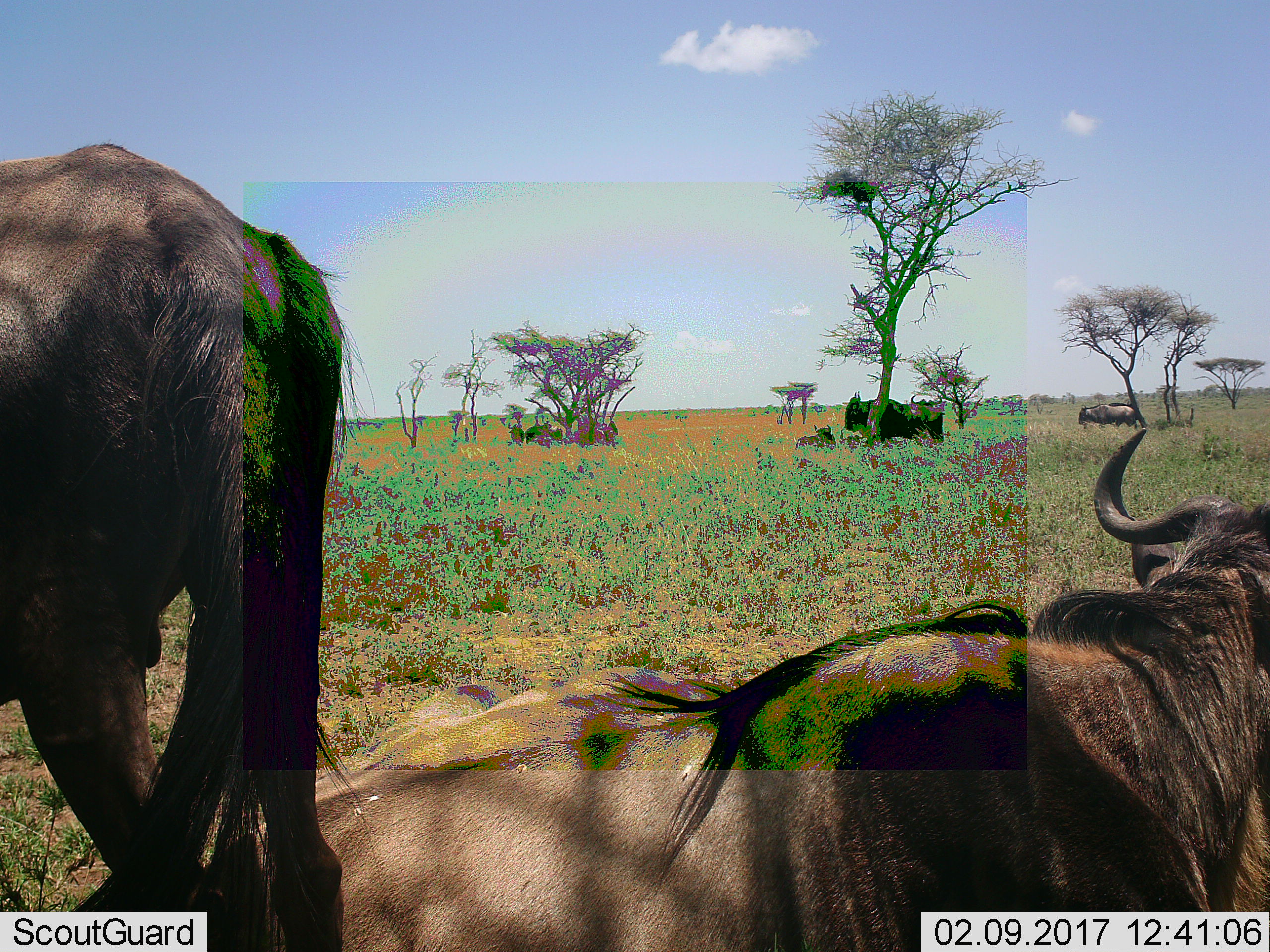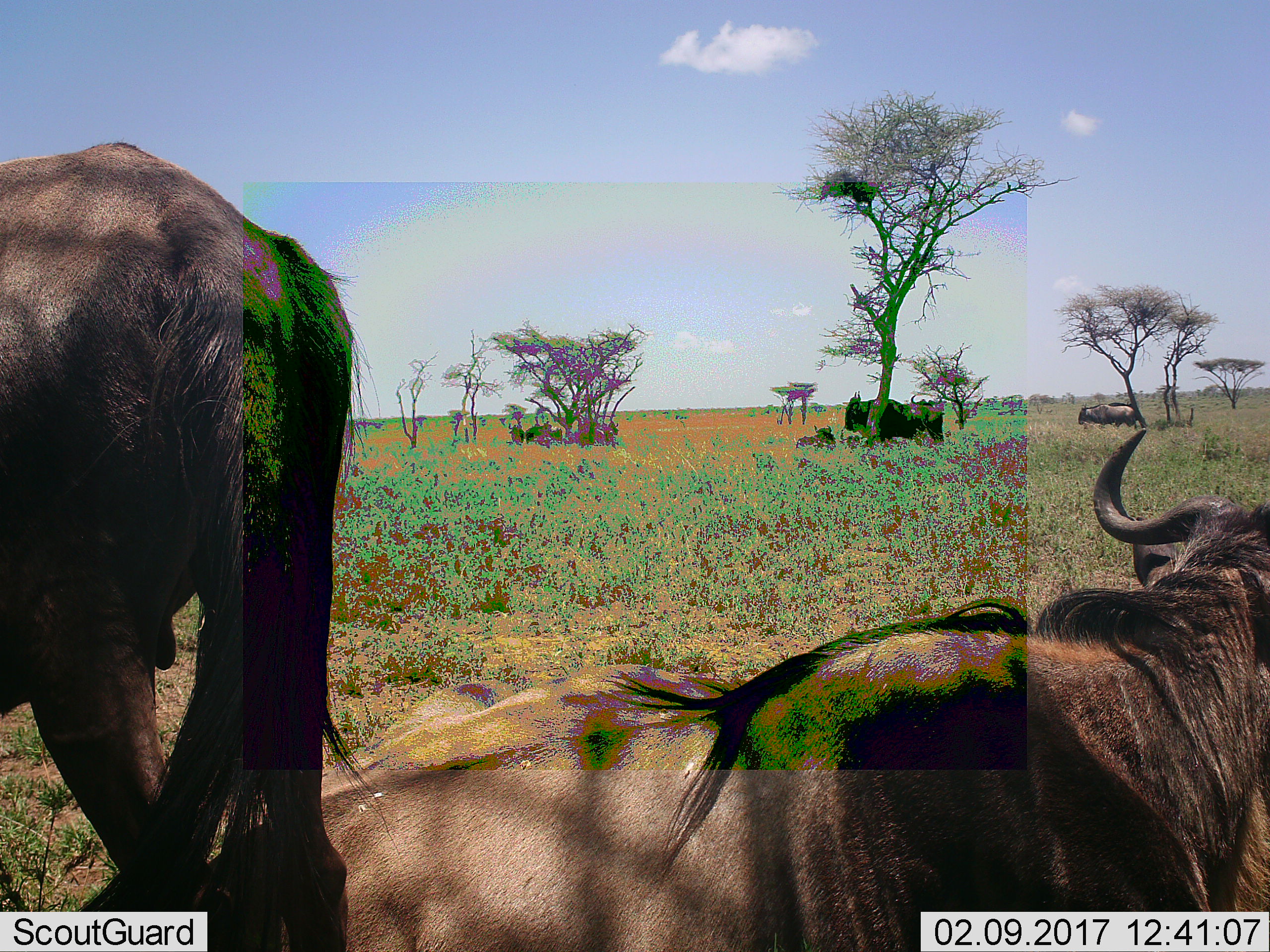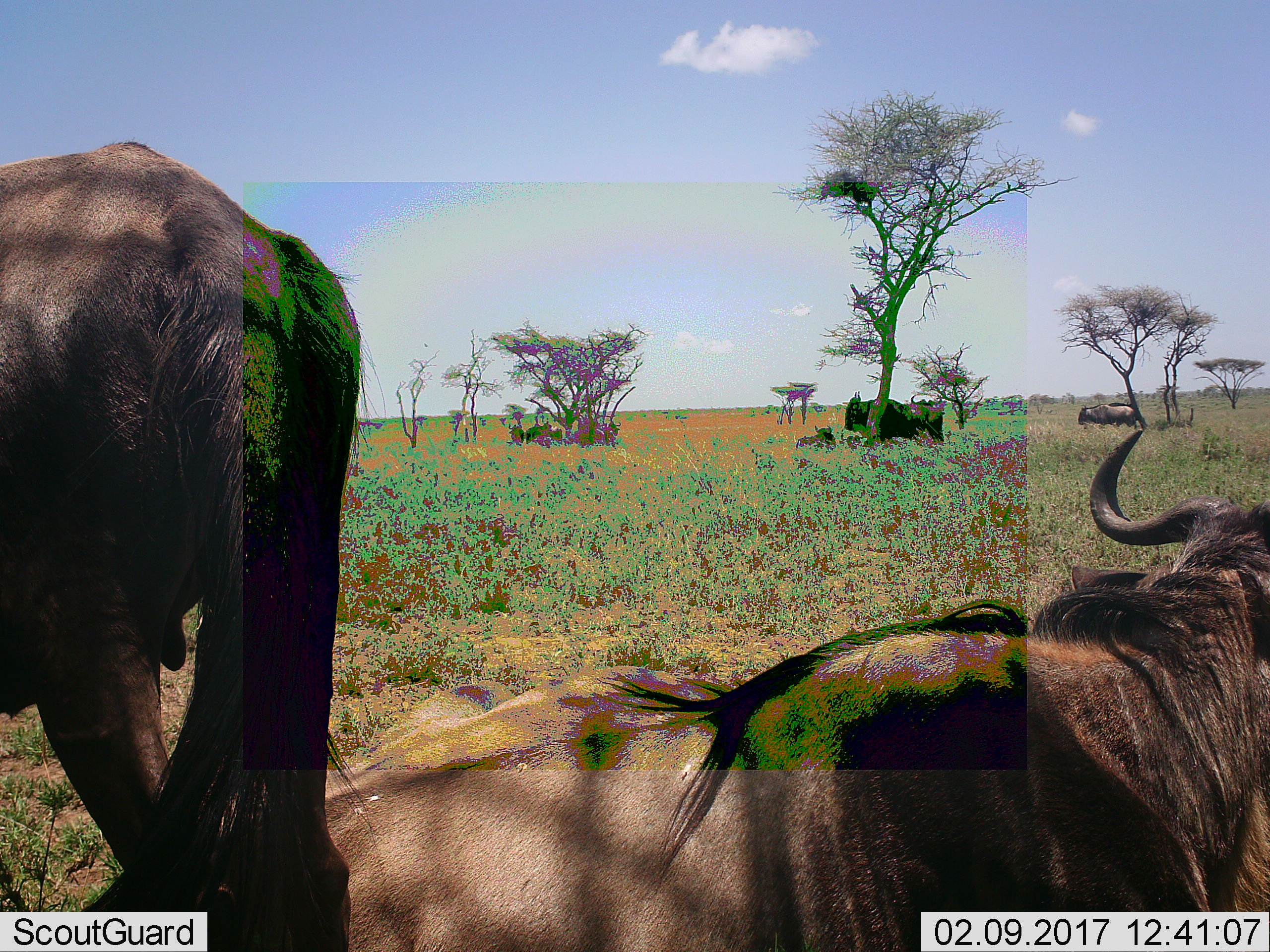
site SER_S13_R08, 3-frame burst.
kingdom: Animalia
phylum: Chordata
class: Mammalia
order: Artiodactyla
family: Bovidae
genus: Connochaetes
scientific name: Connochaetes taurinus taurinus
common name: blue wildebeest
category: wildebeestblue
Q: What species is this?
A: Wildebeestblue (blue wildebeest) (Connochaetes taurinus taurinus).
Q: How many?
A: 6.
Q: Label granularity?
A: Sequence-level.